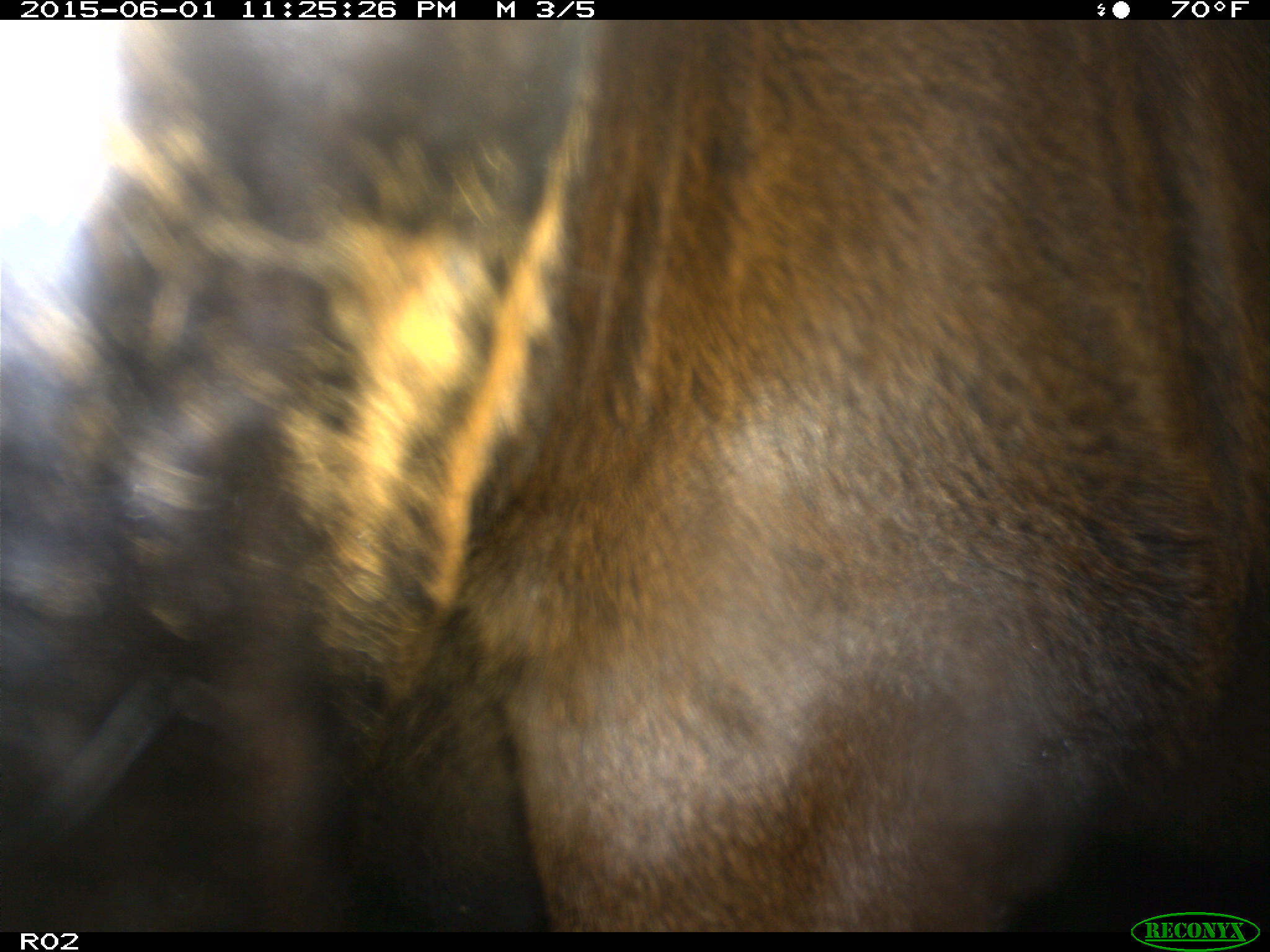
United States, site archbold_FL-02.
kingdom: Animalia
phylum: Chordata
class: Mammalia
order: Artiodactyla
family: Bovidae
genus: Bos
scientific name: Bos taurus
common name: domestic cow